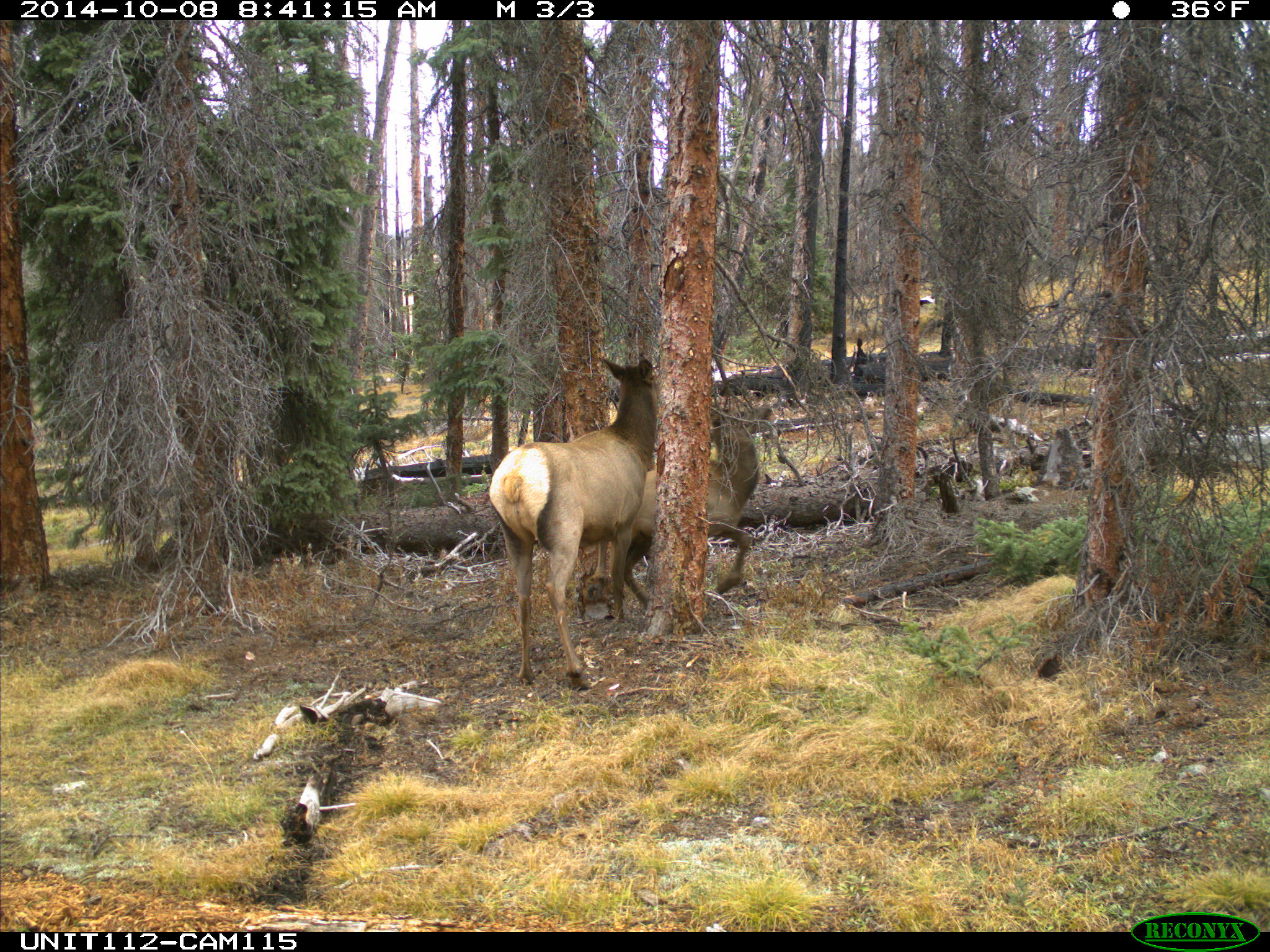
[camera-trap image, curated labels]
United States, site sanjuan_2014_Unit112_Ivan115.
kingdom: Animalia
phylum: Chordata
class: Mammalia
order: Artiodactyla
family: Cervidae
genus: Cervus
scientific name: Cervus elaphus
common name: red deer